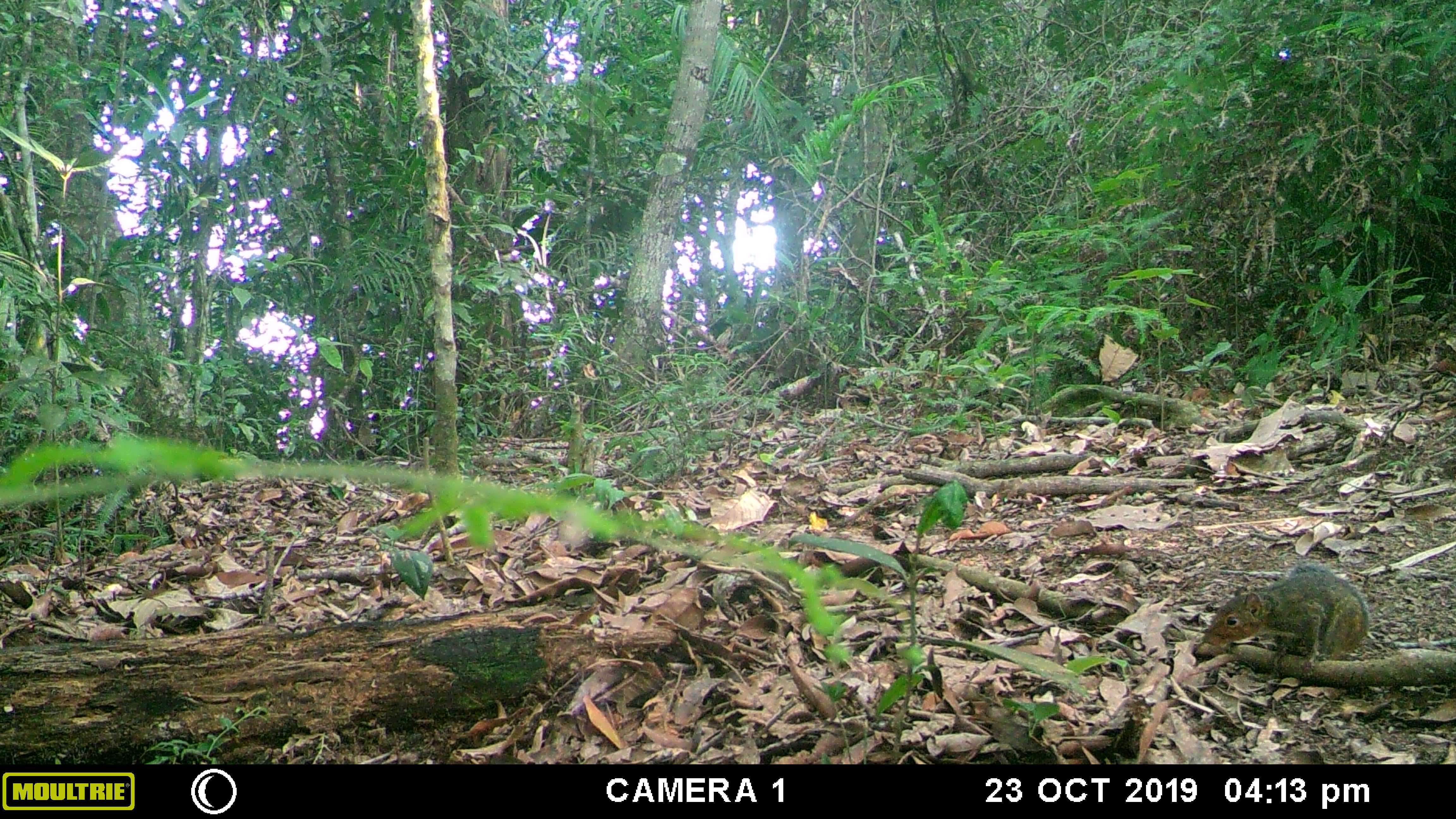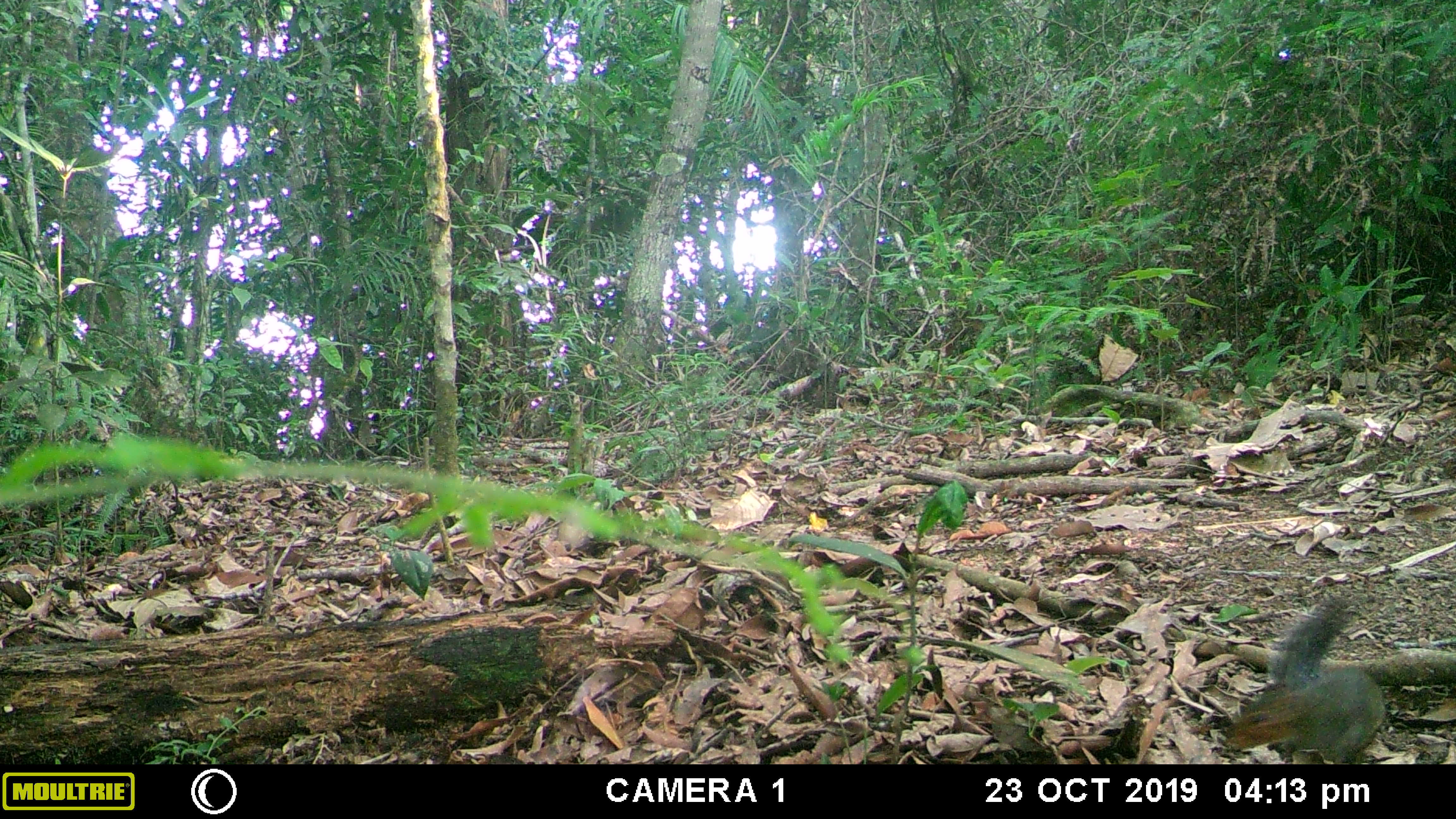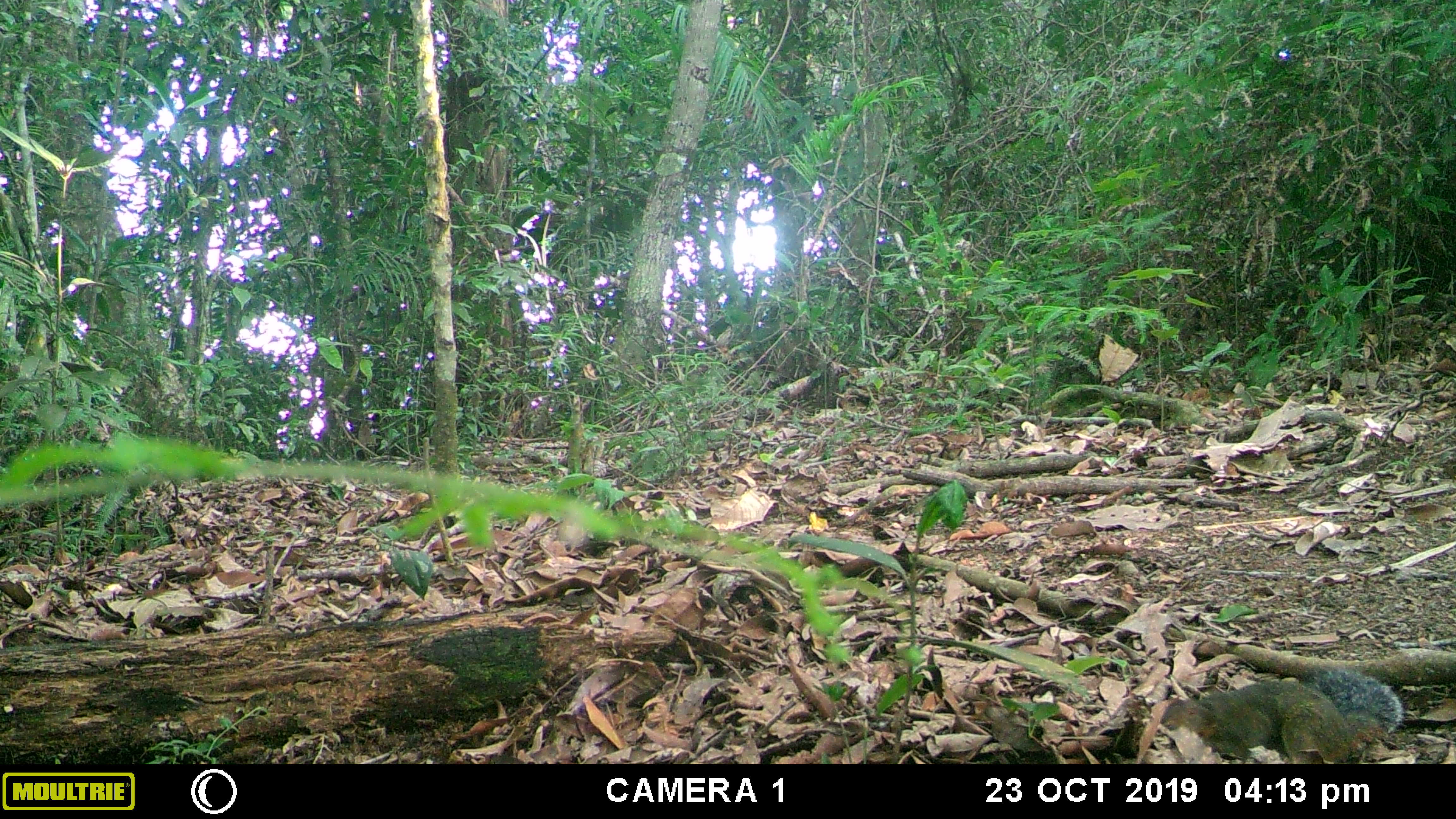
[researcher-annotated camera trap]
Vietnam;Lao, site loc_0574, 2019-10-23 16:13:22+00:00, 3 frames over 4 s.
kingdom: Animalia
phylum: Chordata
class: Mammalia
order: Rodentia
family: Sciuridae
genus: Dremomys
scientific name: Dremomys rufigenis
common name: red-cheeked squirrel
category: red cheeked squirrel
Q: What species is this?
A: Red cheeked squirrel (red-cheeked squirrel) (Dremomys rufigenis).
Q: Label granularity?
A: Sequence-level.